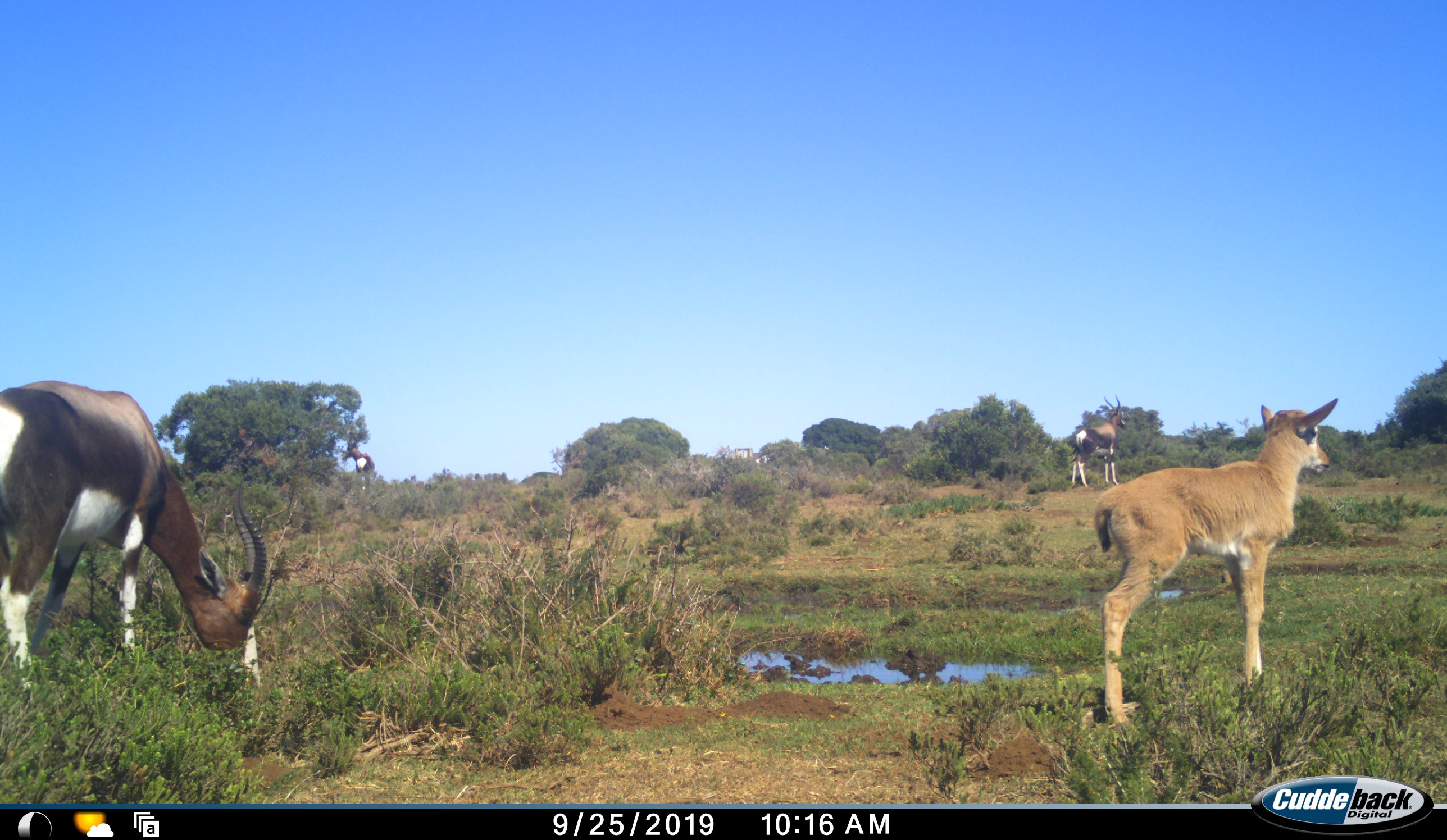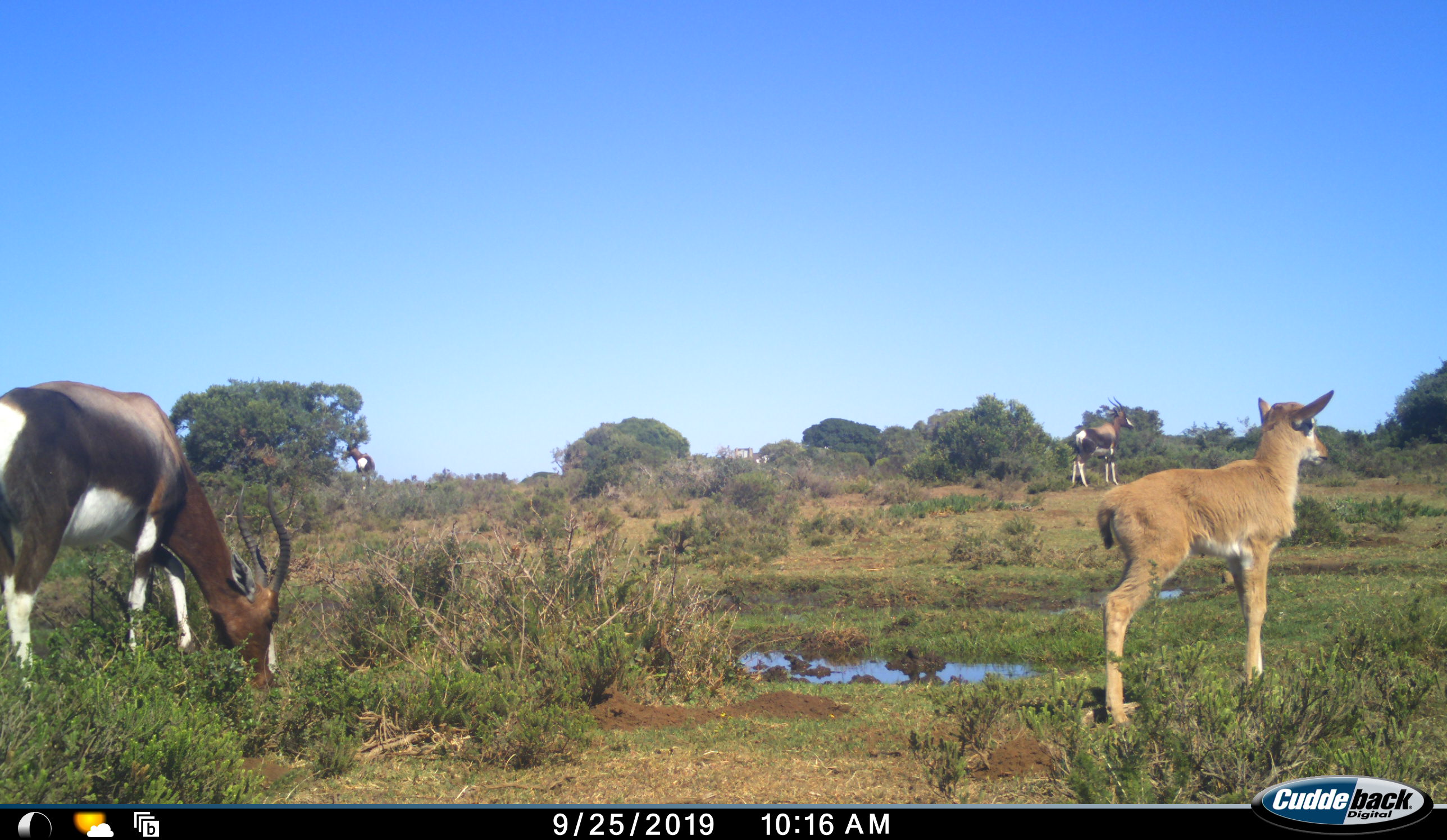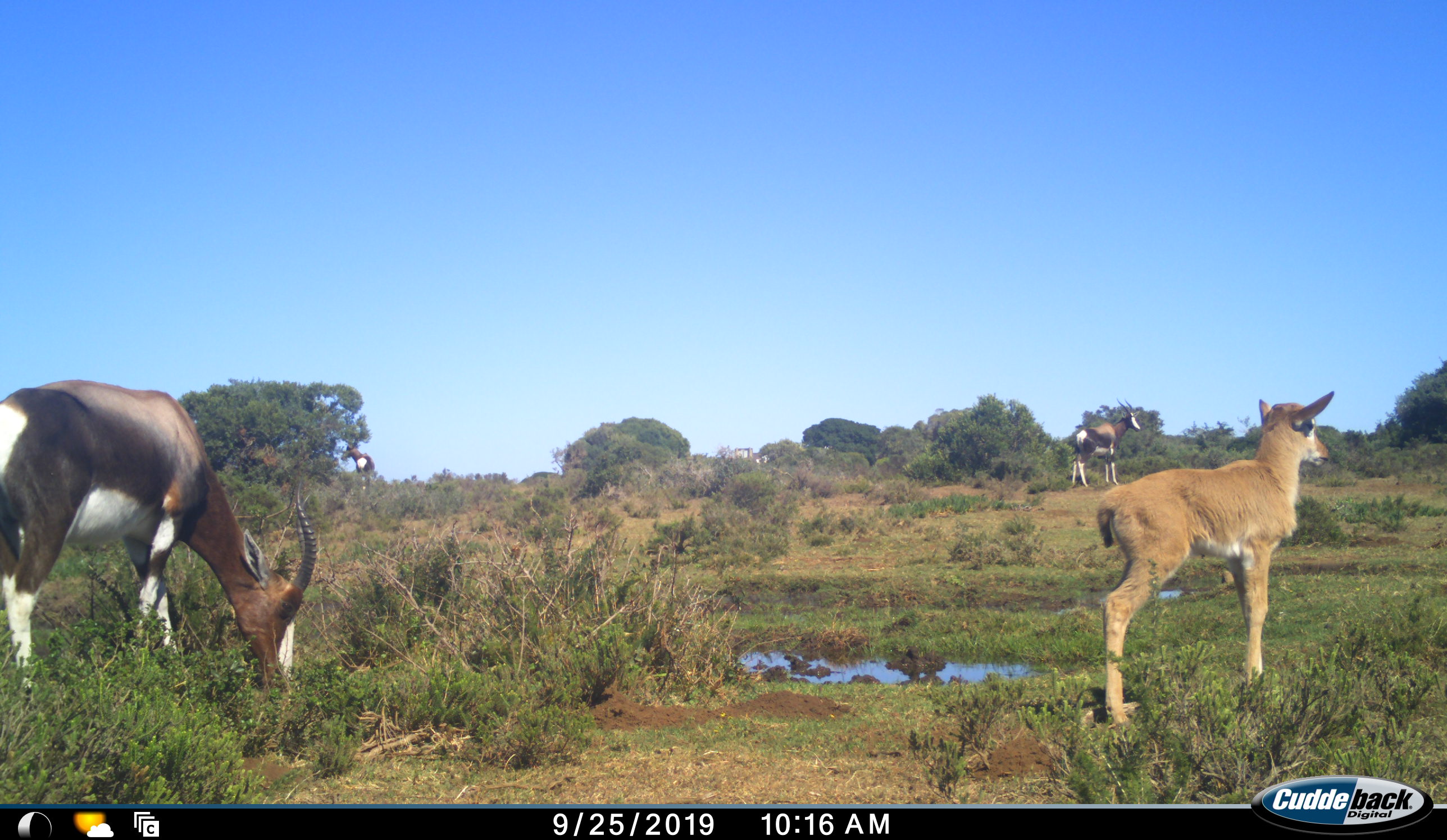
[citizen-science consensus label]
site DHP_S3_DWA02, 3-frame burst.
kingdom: Animalia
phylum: Chordata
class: Mammalia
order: Artiodactyla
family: Bovidae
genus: Damaliscus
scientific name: Damaliscus pygargus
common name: bontebok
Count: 3.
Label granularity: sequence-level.